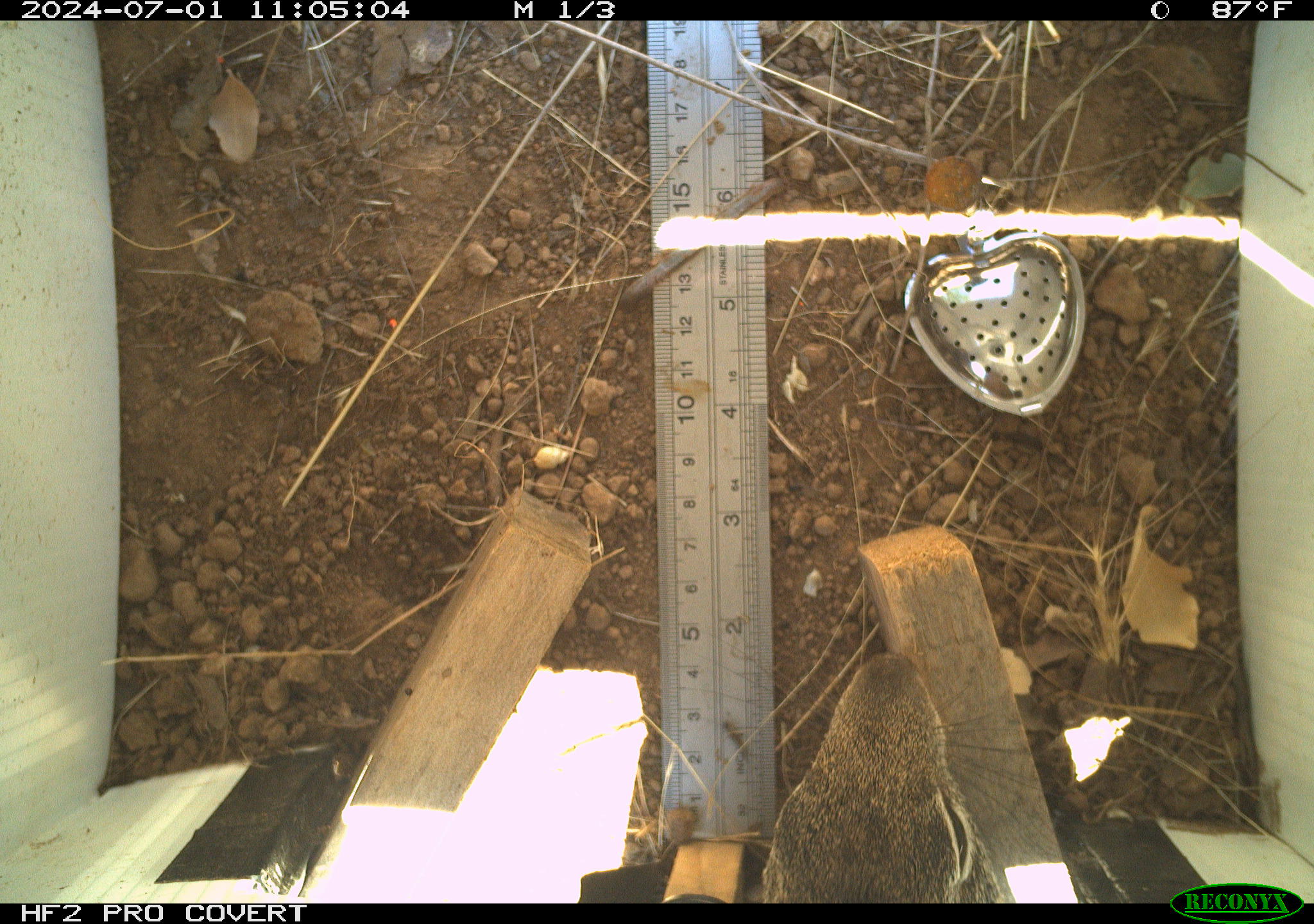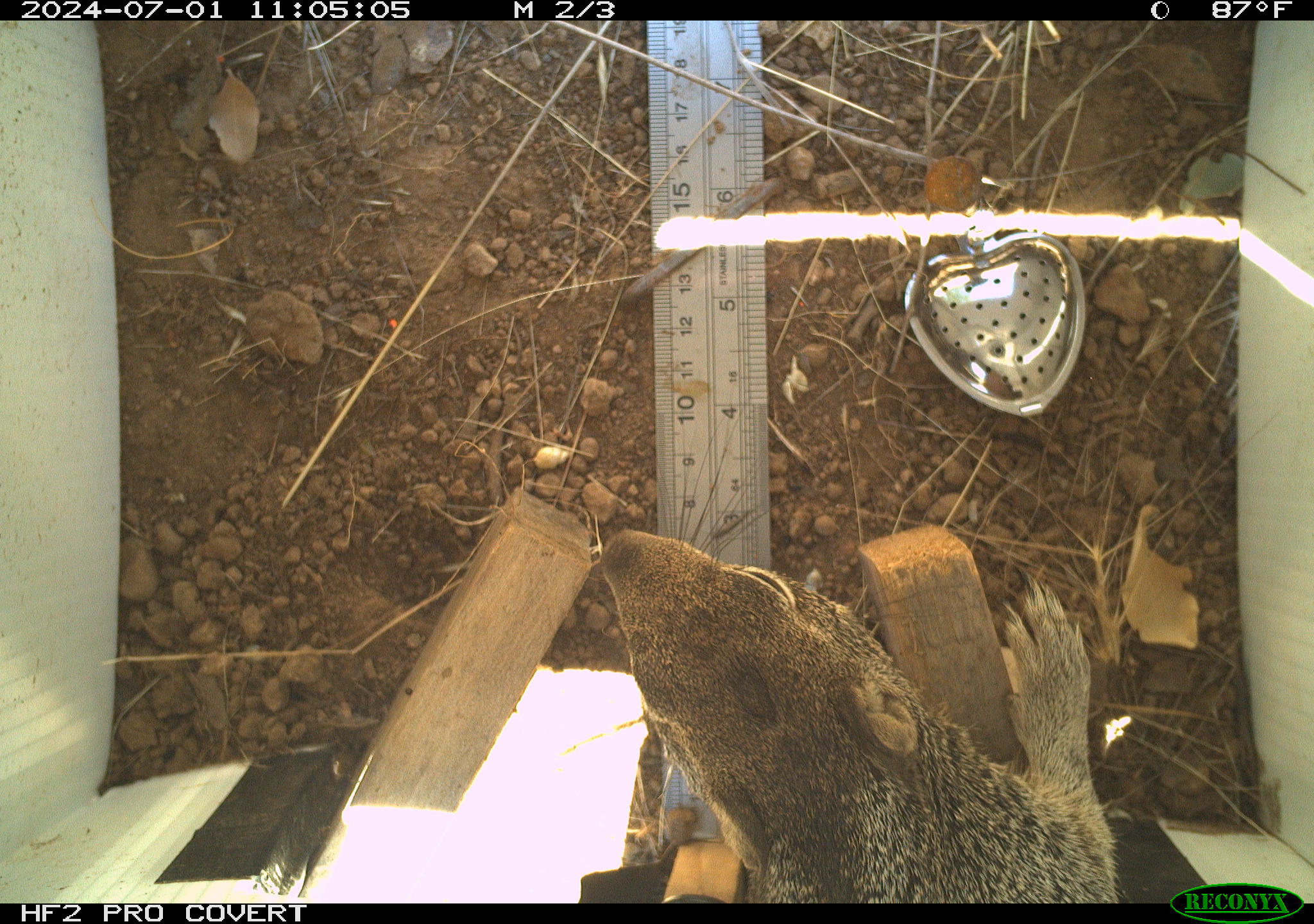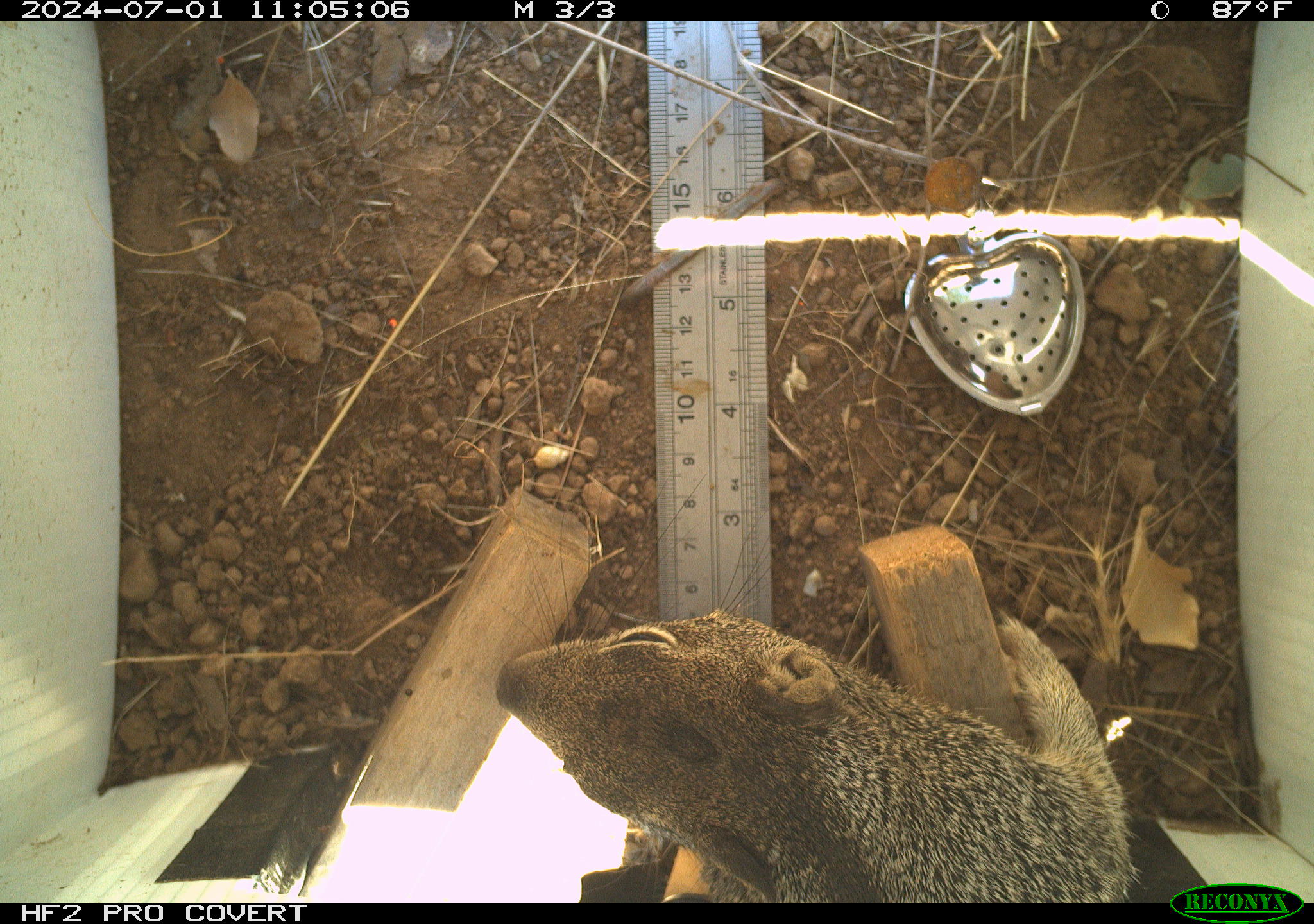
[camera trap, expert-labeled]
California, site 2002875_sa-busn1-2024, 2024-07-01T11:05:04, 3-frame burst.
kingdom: Animalia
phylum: Chordata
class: Mammalia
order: Rodentia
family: Sciuridae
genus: Otospermophilus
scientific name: Otospermophilus beecheyi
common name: california ground squirrel